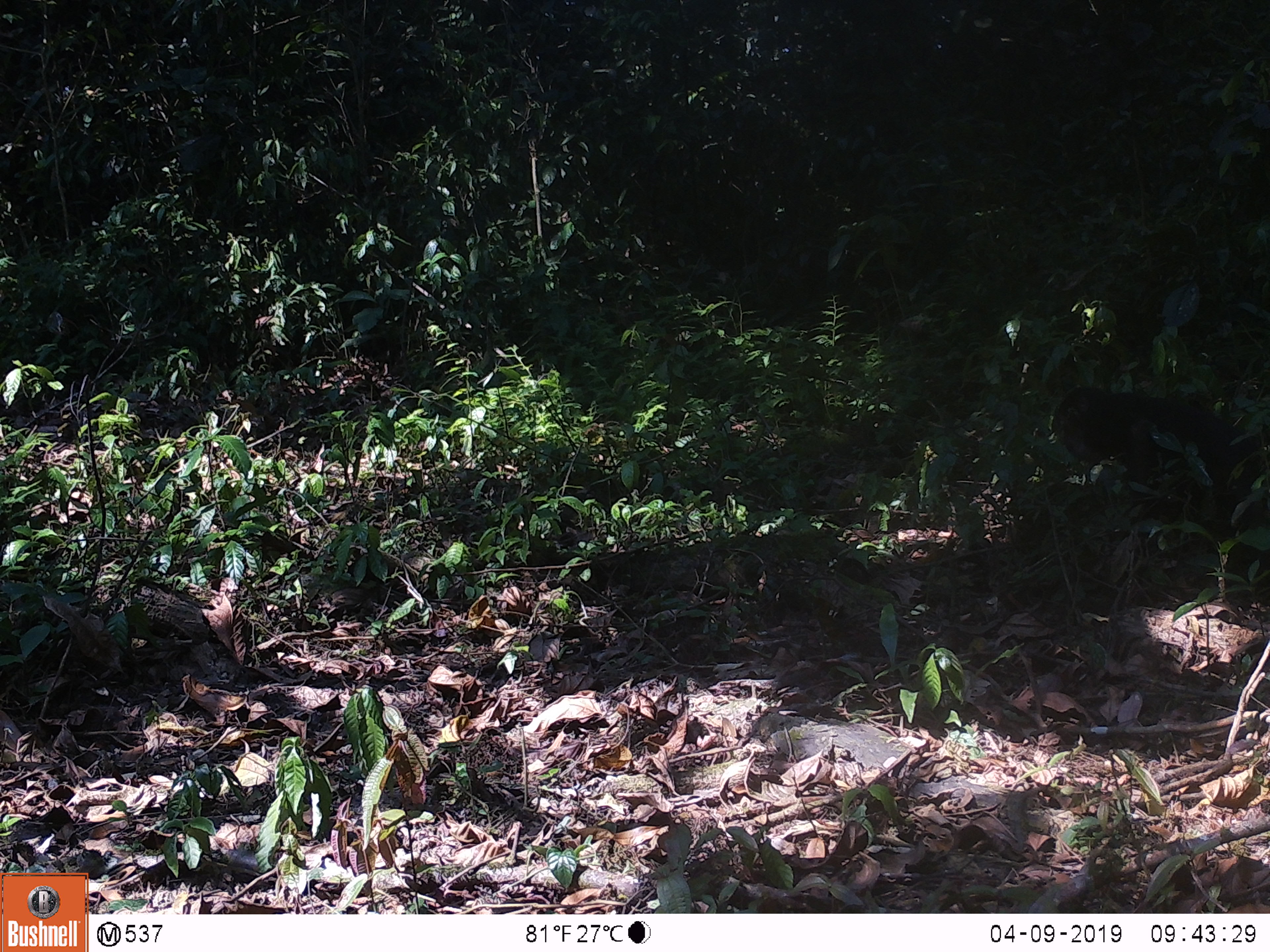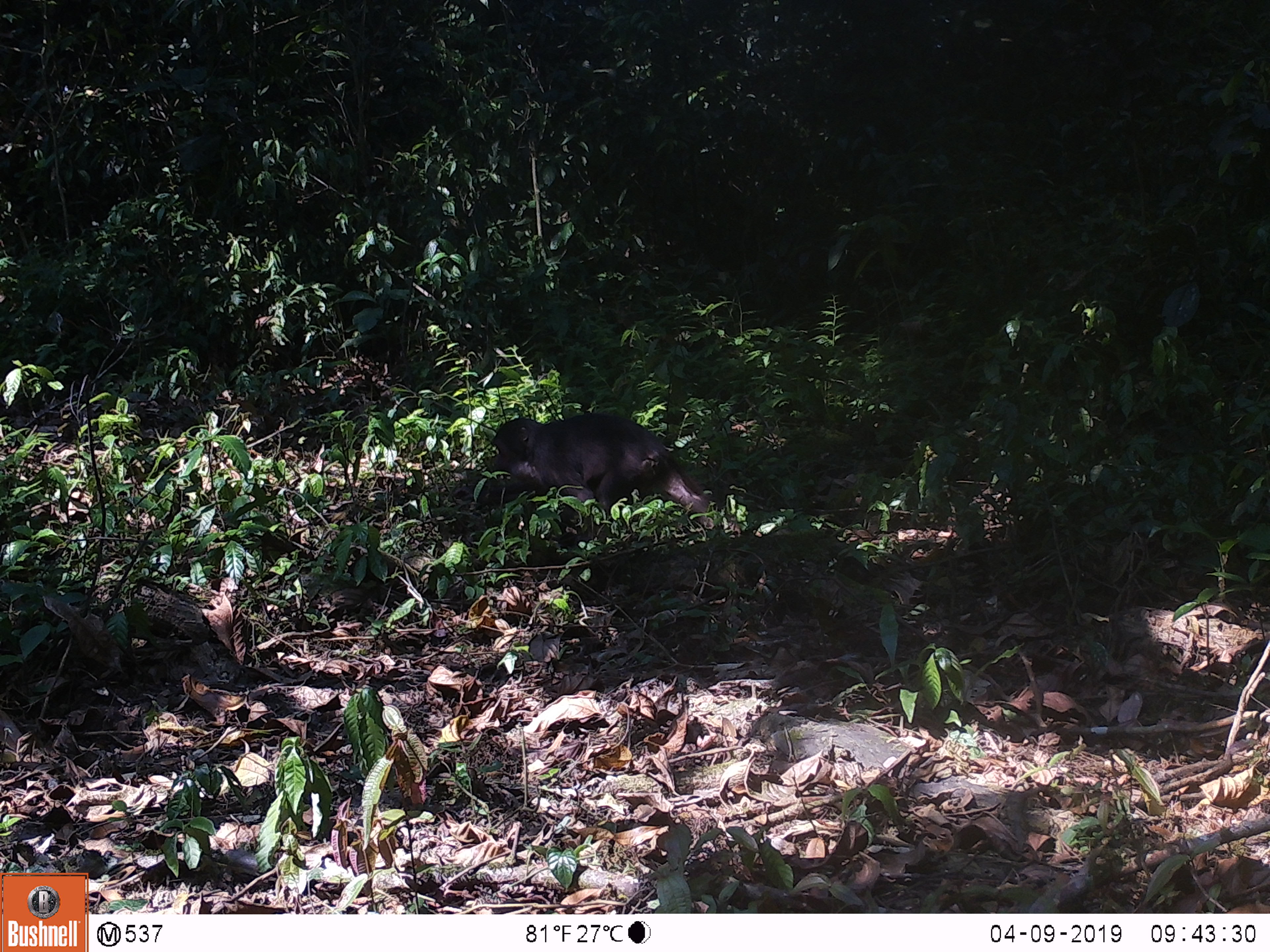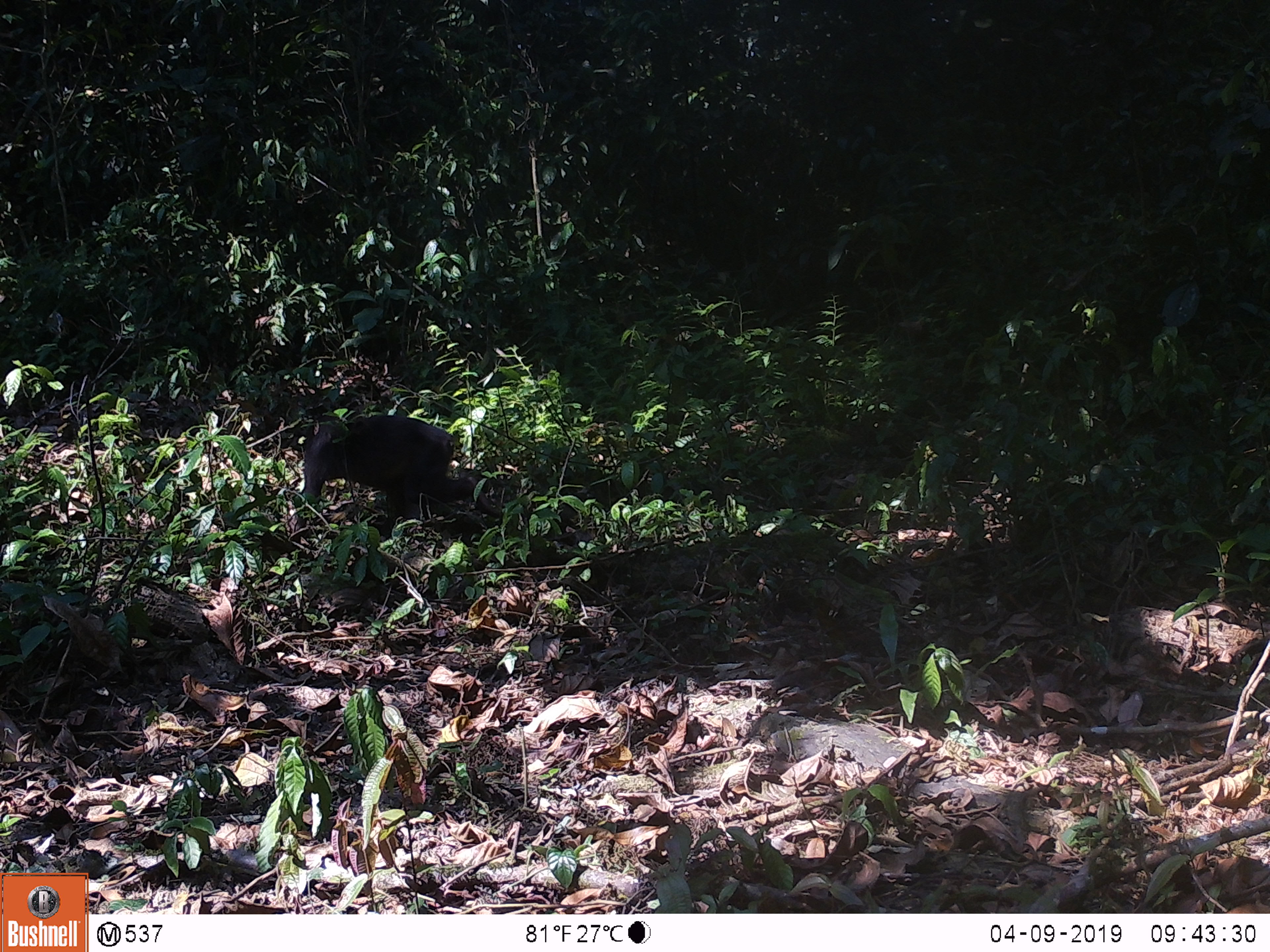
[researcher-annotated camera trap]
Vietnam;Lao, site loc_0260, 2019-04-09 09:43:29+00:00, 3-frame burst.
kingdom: Animalia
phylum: Chordata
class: Mammalia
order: Primates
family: Cercopithecidae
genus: Macaca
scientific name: Macaca arctoides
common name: stump-tailed macaque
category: stump tailed macaque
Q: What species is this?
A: Stump tailed macaque (stump-tailed macaque) (Macaca arctoides).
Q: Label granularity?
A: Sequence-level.